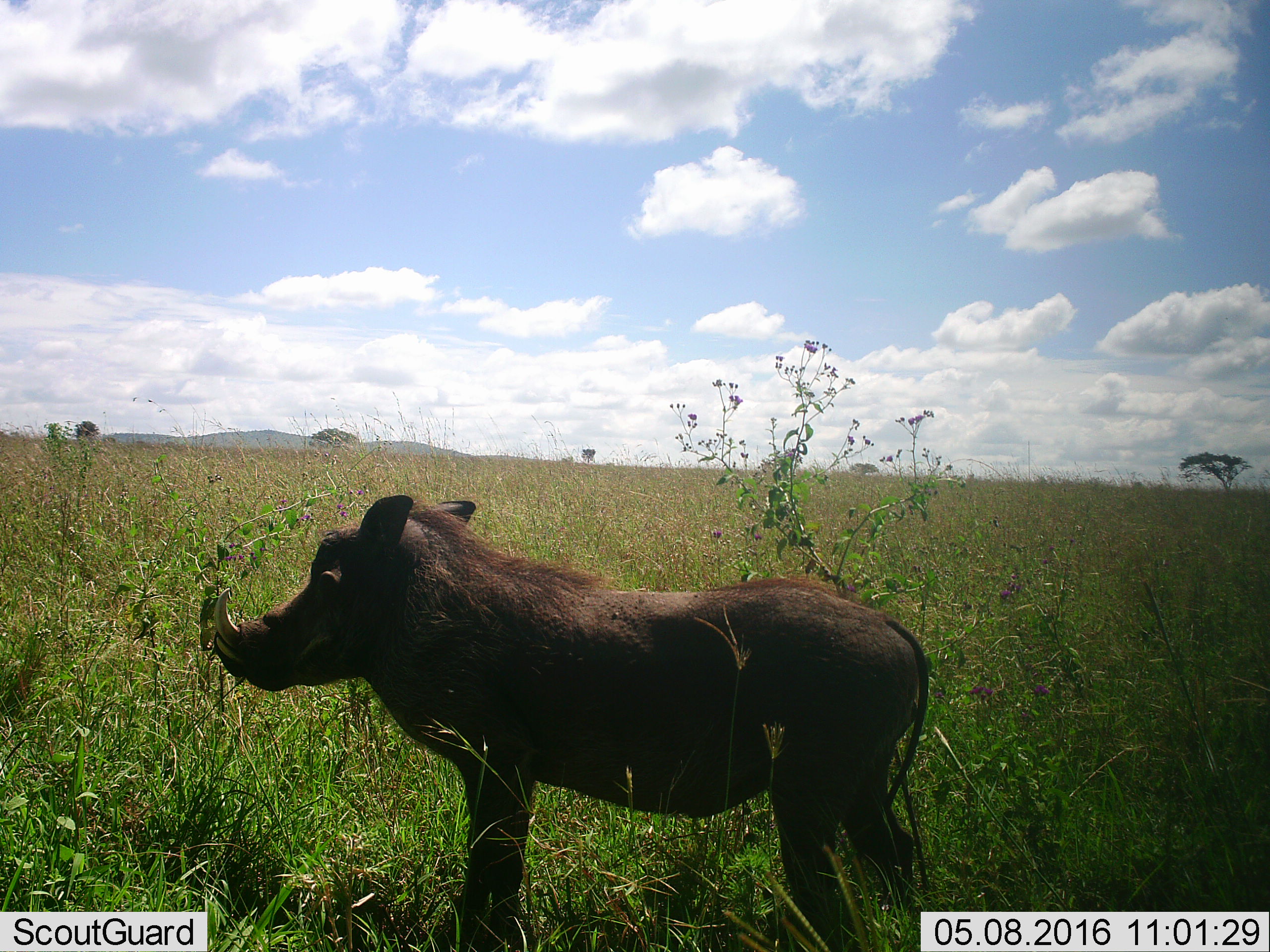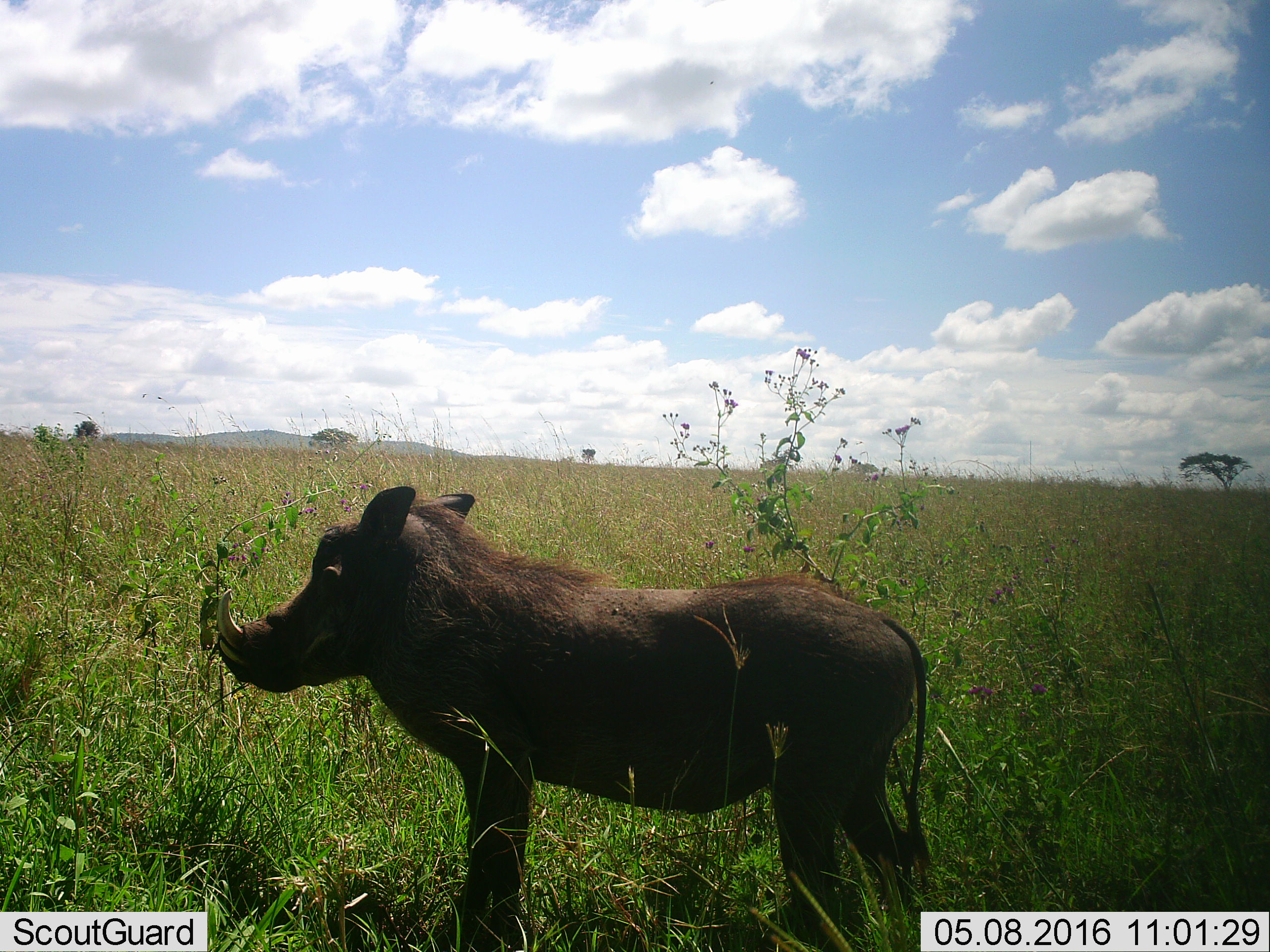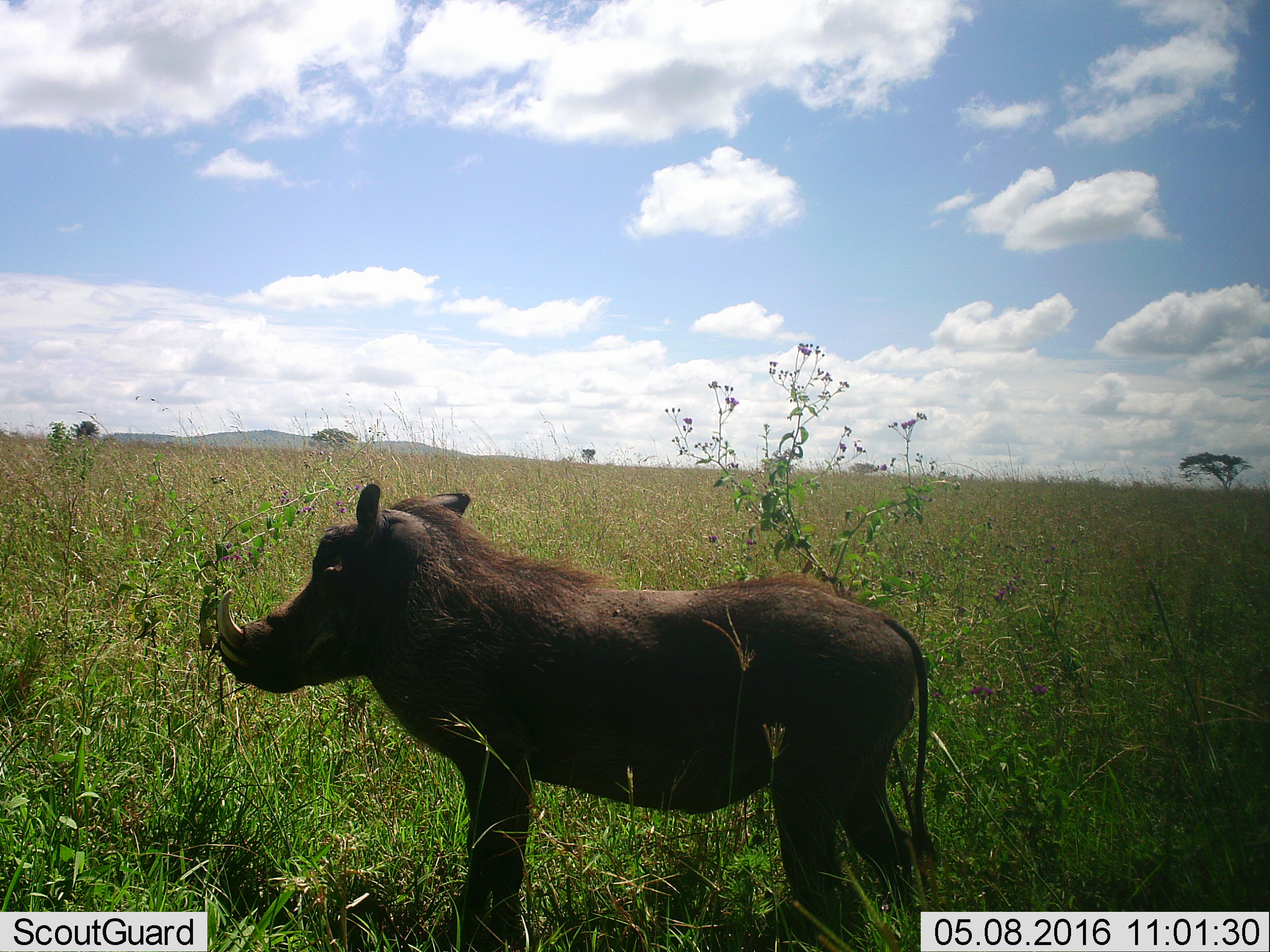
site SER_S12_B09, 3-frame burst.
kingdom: Animalia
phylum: Chordata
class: Mammalia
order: Artiodactyla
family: Suidae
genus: Phacochoerus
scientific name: Phacochoerus africanus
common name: warthog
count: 1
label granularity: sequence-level